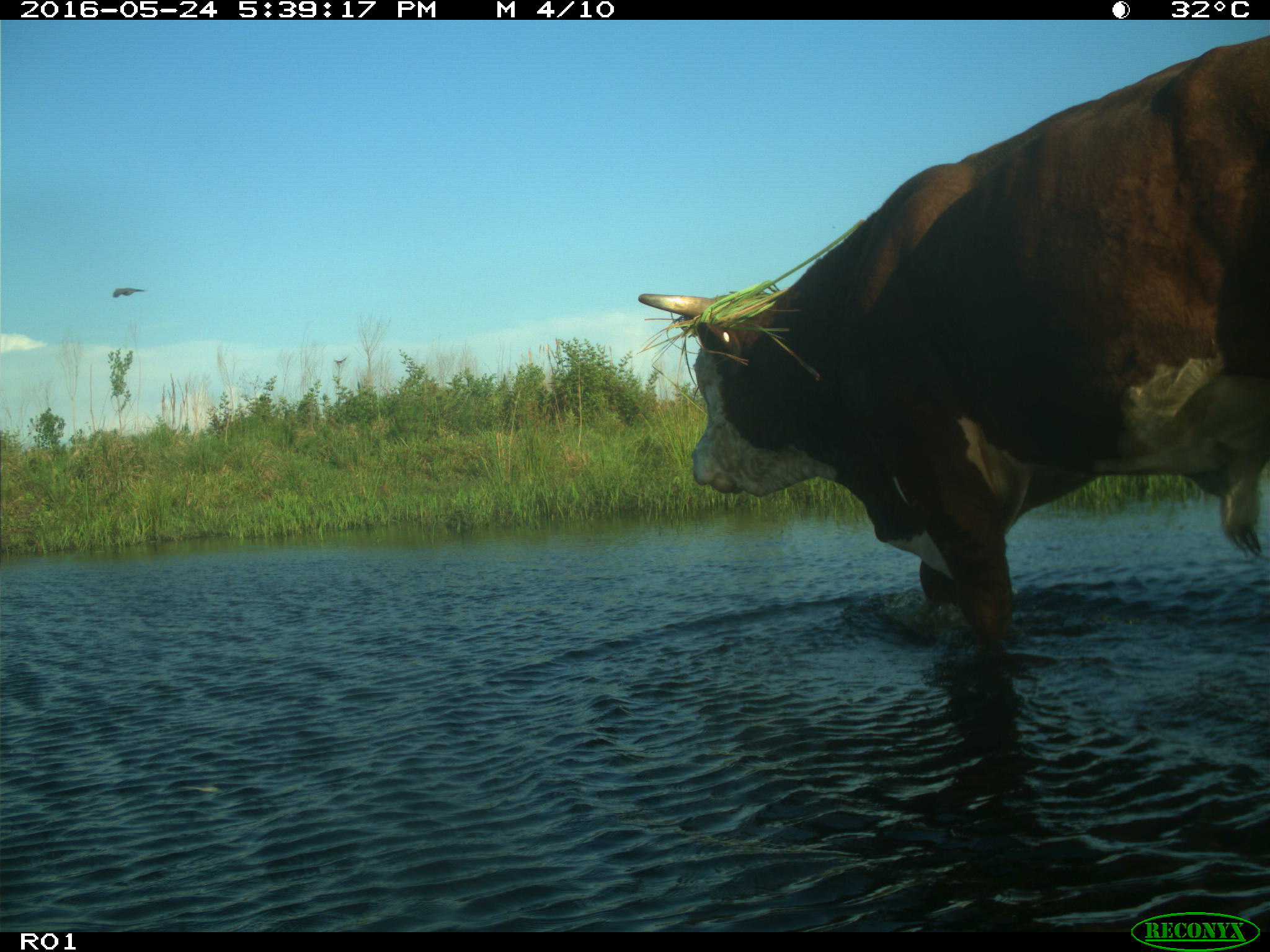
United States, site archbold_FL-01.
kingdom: Animalia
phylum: Chordata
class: Mammalia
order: Artiodactyla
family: Bovidae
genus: Bos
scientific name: Bos taurus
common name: domestic cow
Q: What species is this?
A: Bos taurus (domestic cow).